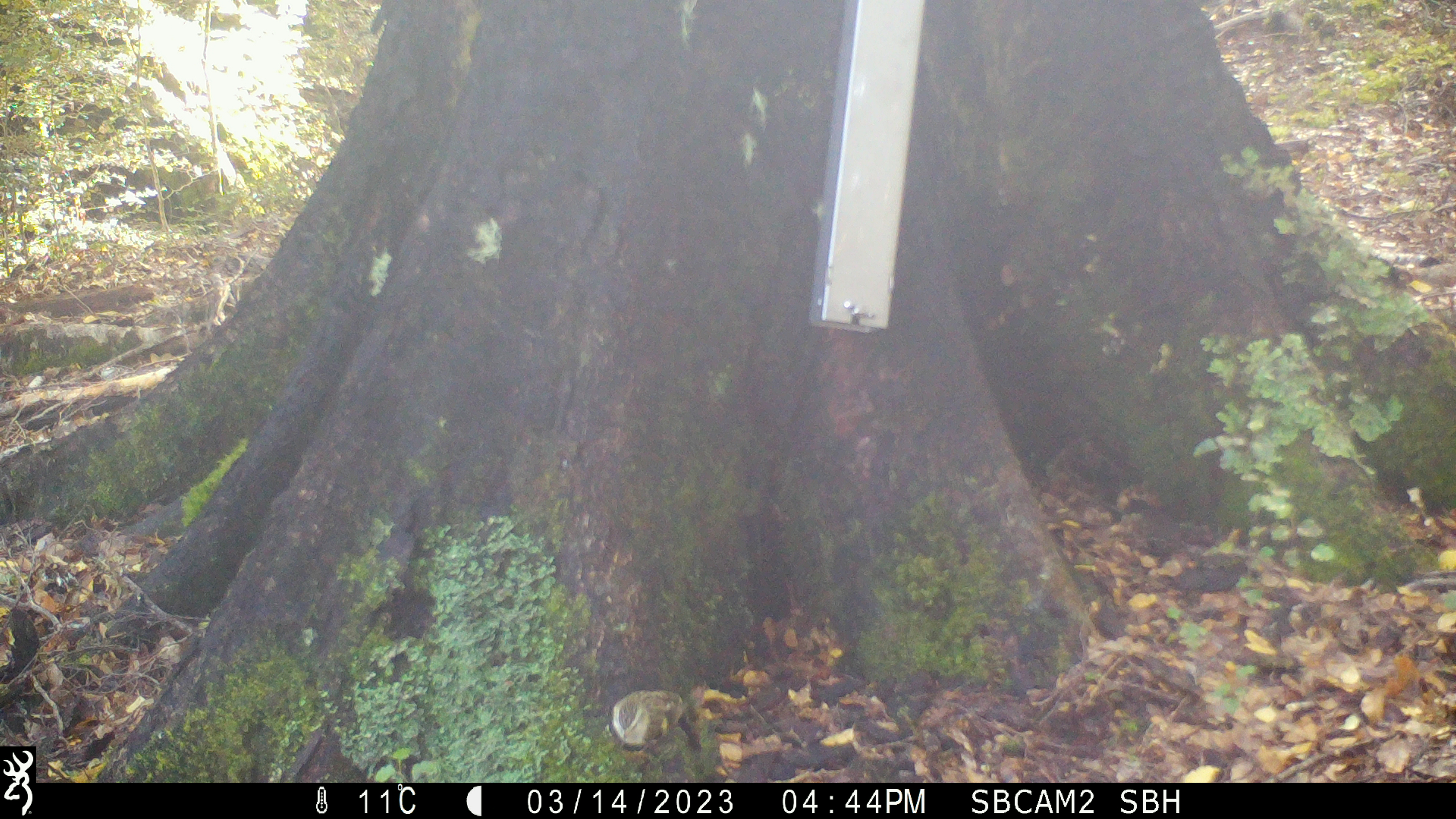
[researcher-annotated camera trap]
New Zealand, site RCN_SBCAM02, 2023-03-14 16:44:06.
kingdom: Animalia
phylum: Chordata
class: Aves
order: Passeriformes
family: Acanthisittidae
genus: Acanthisitta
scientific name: Acanthisitta chloris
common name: rifleman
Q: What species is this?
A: Rifleman (Acanthisitta chloris).